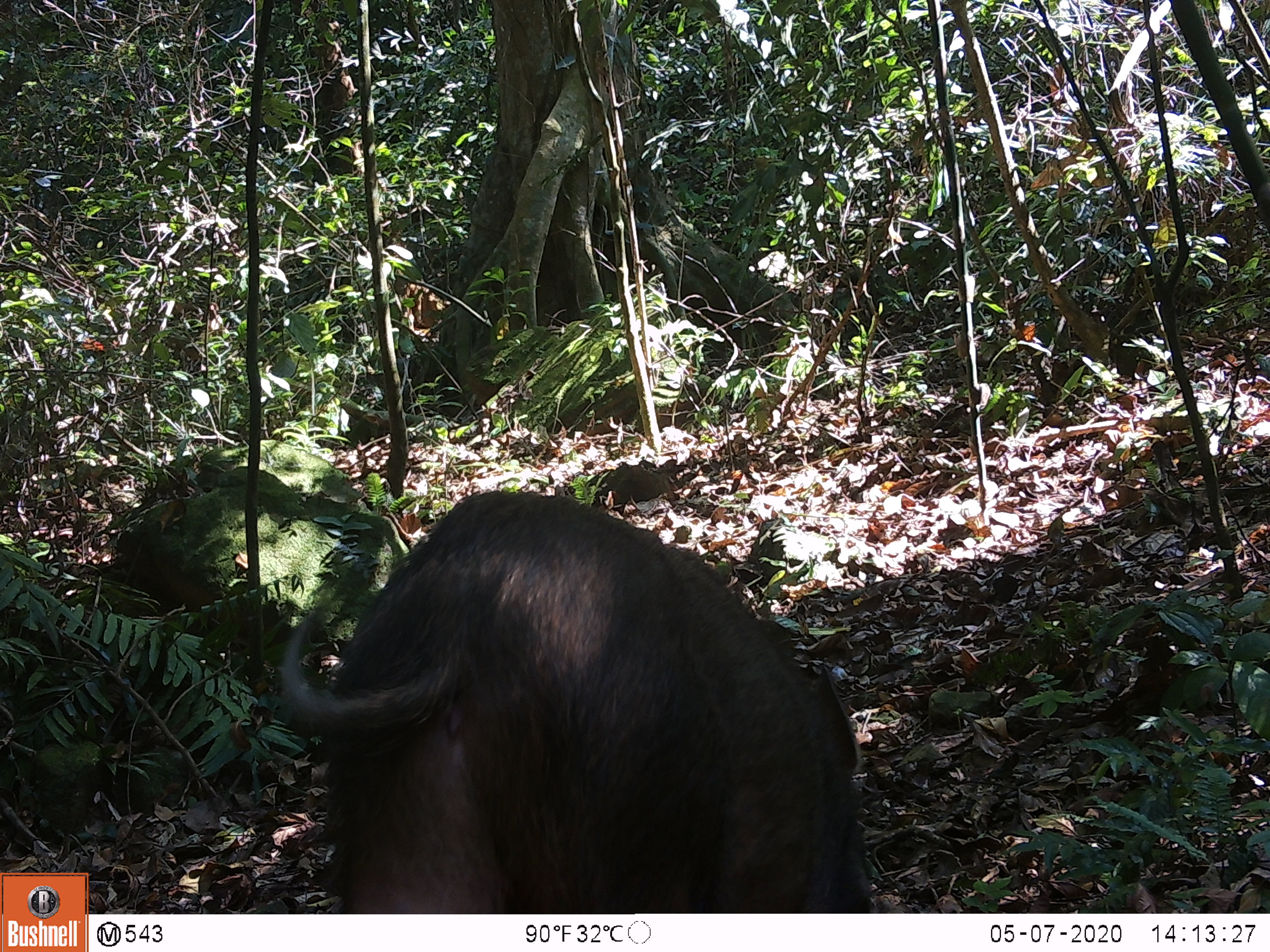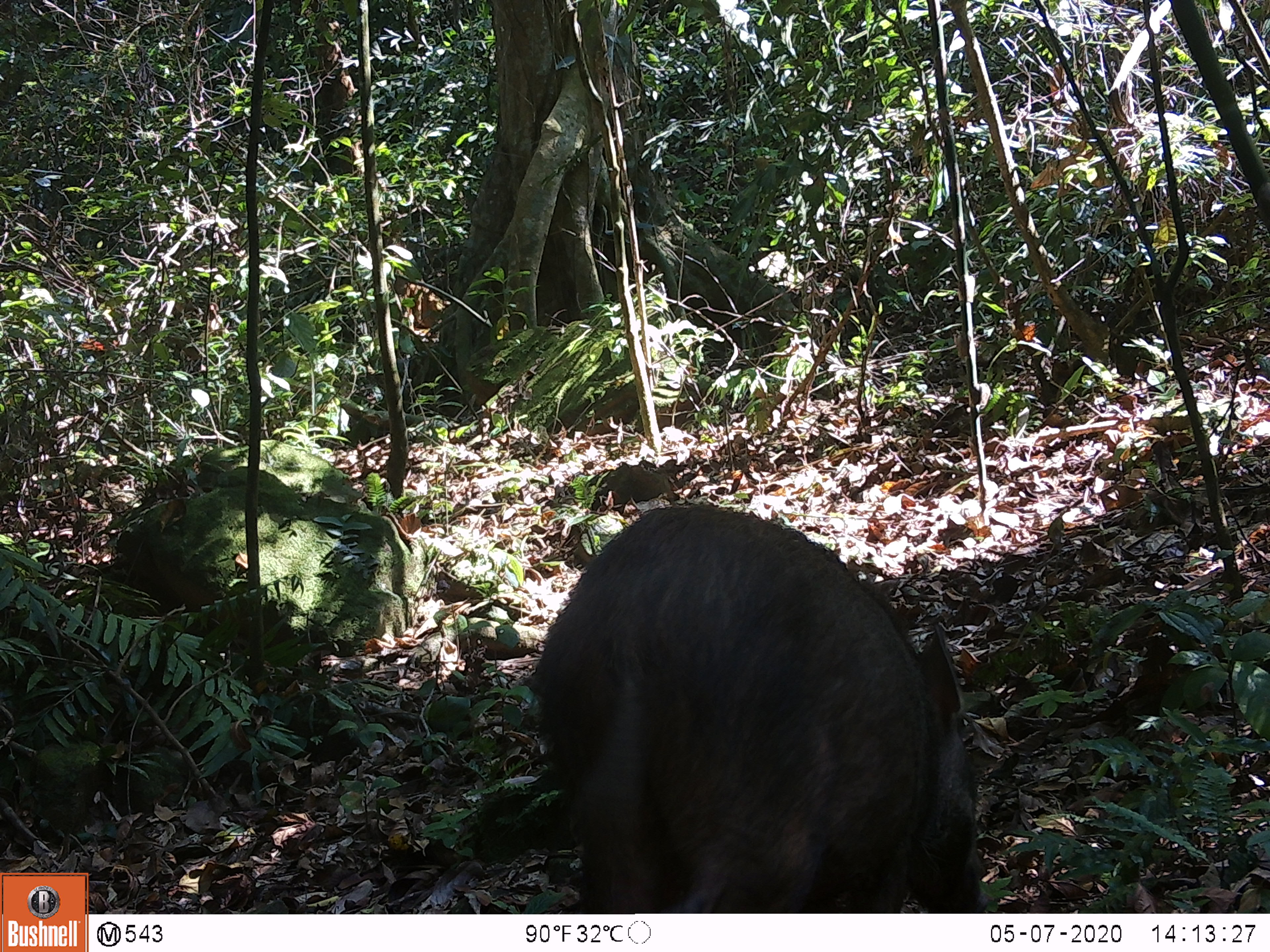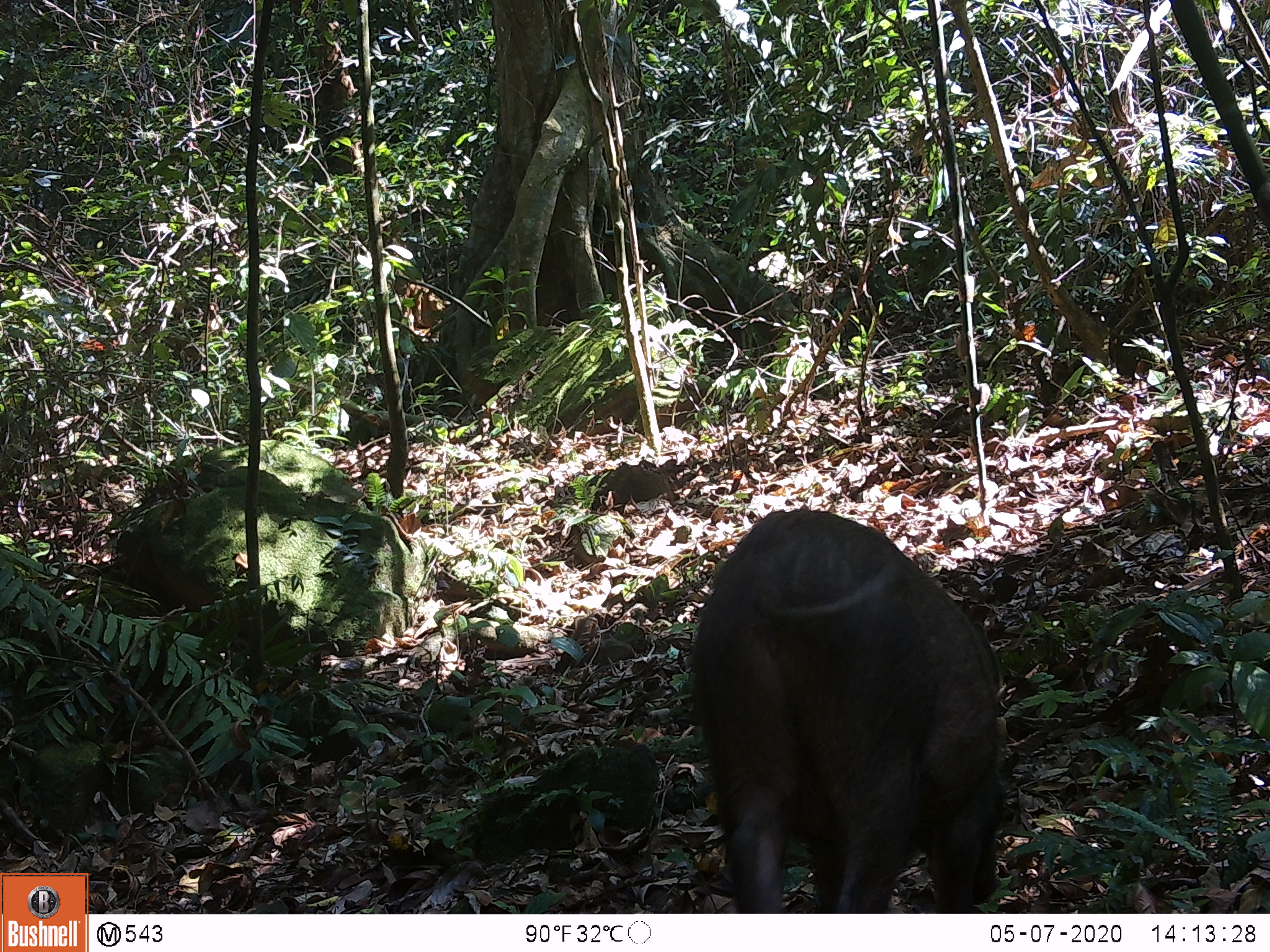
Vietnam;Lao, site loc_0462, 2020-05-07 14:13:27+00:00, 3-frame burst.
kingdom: Animalia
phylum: Chordata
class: Mammalia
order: Artiodactyla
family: Suidae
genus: Sus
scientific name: Sus scrofa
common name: eurasian wild pig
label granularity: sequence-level